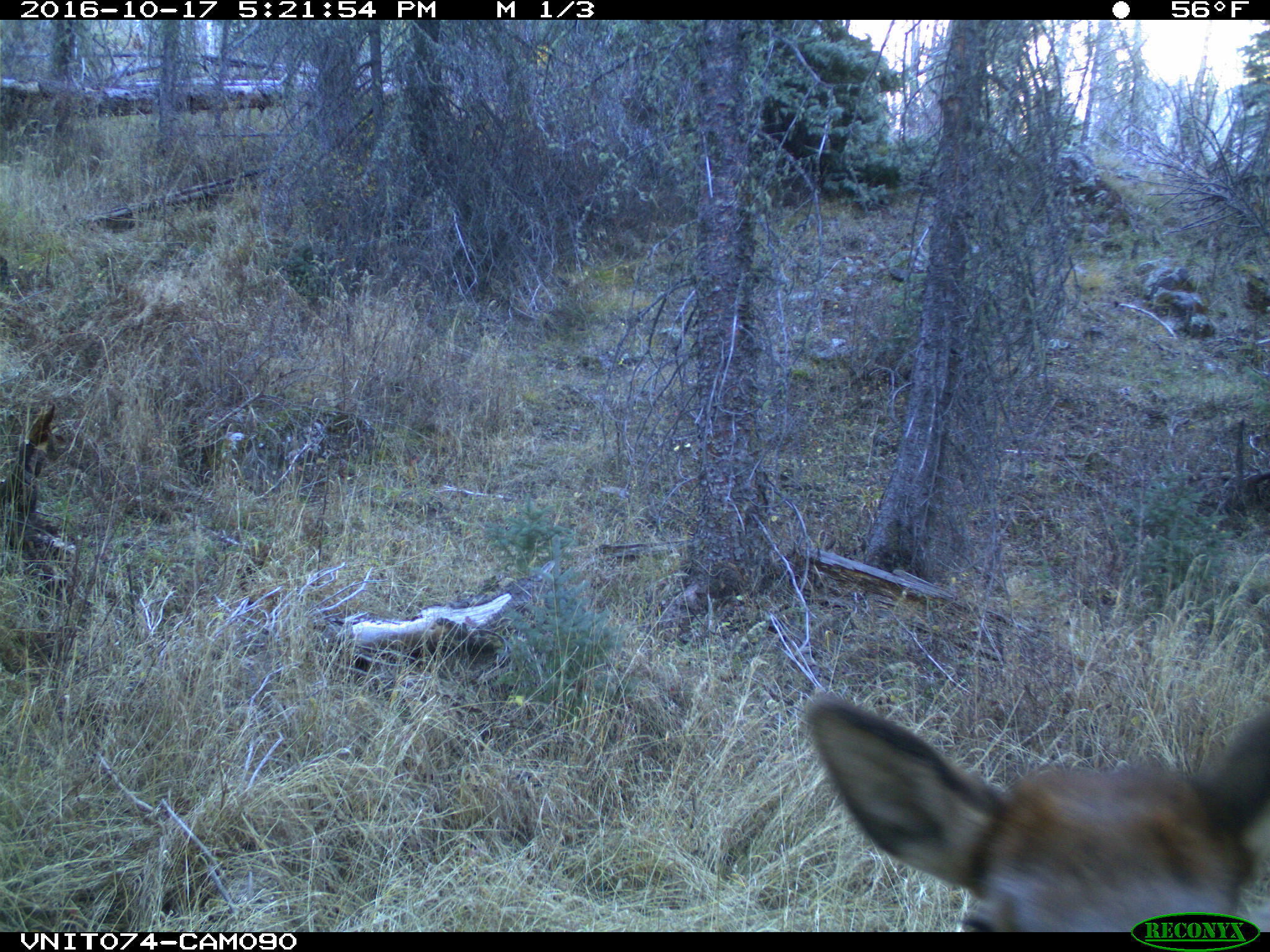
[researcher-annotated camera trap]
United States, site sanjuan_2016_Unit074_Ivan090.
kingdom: Animalia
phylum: Chordata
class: Mammalia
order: Artiodactyla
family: Cervidae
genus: Cervus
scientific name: Cervus elaphus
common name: red deer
Cervus elaphus (red deer).